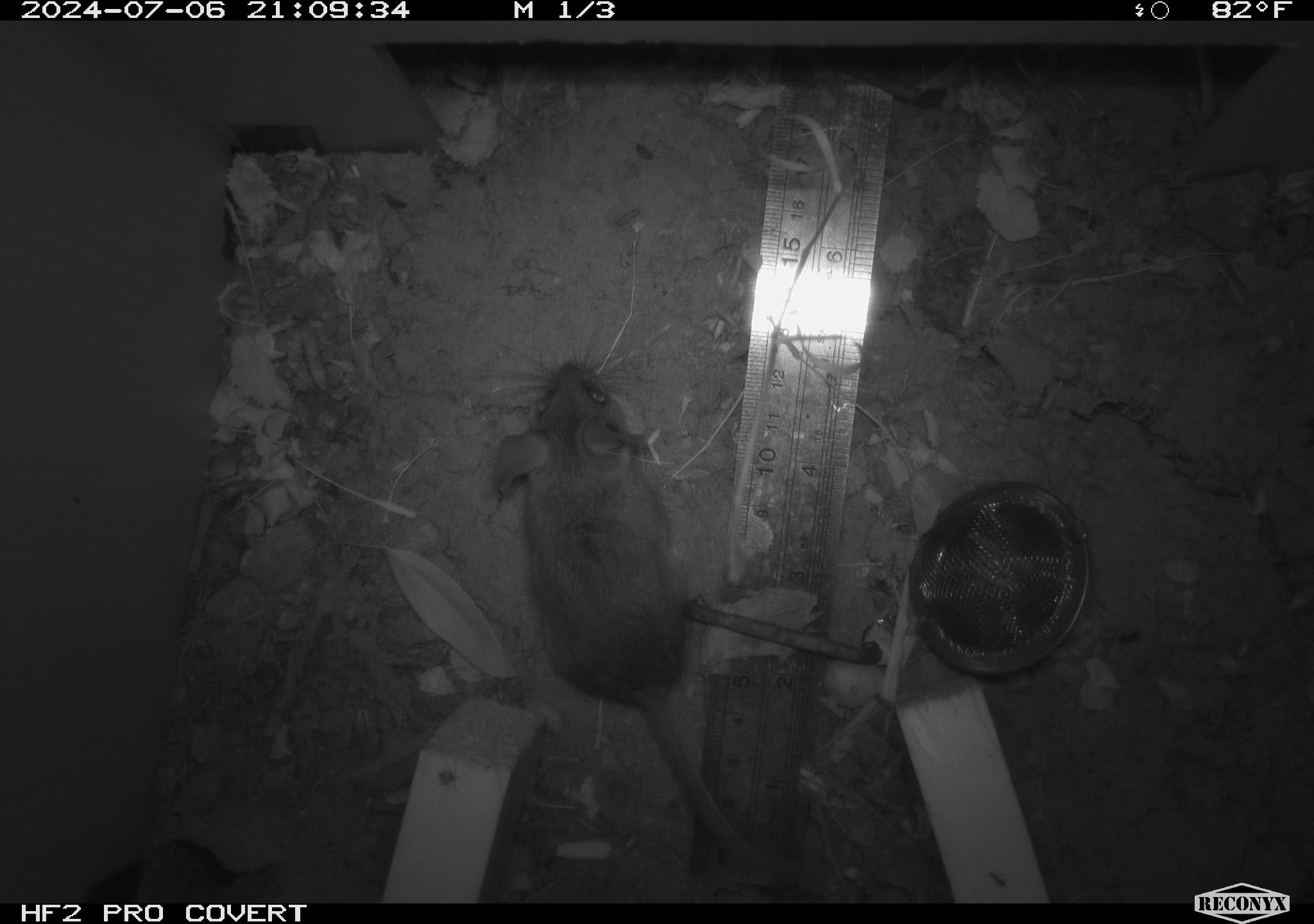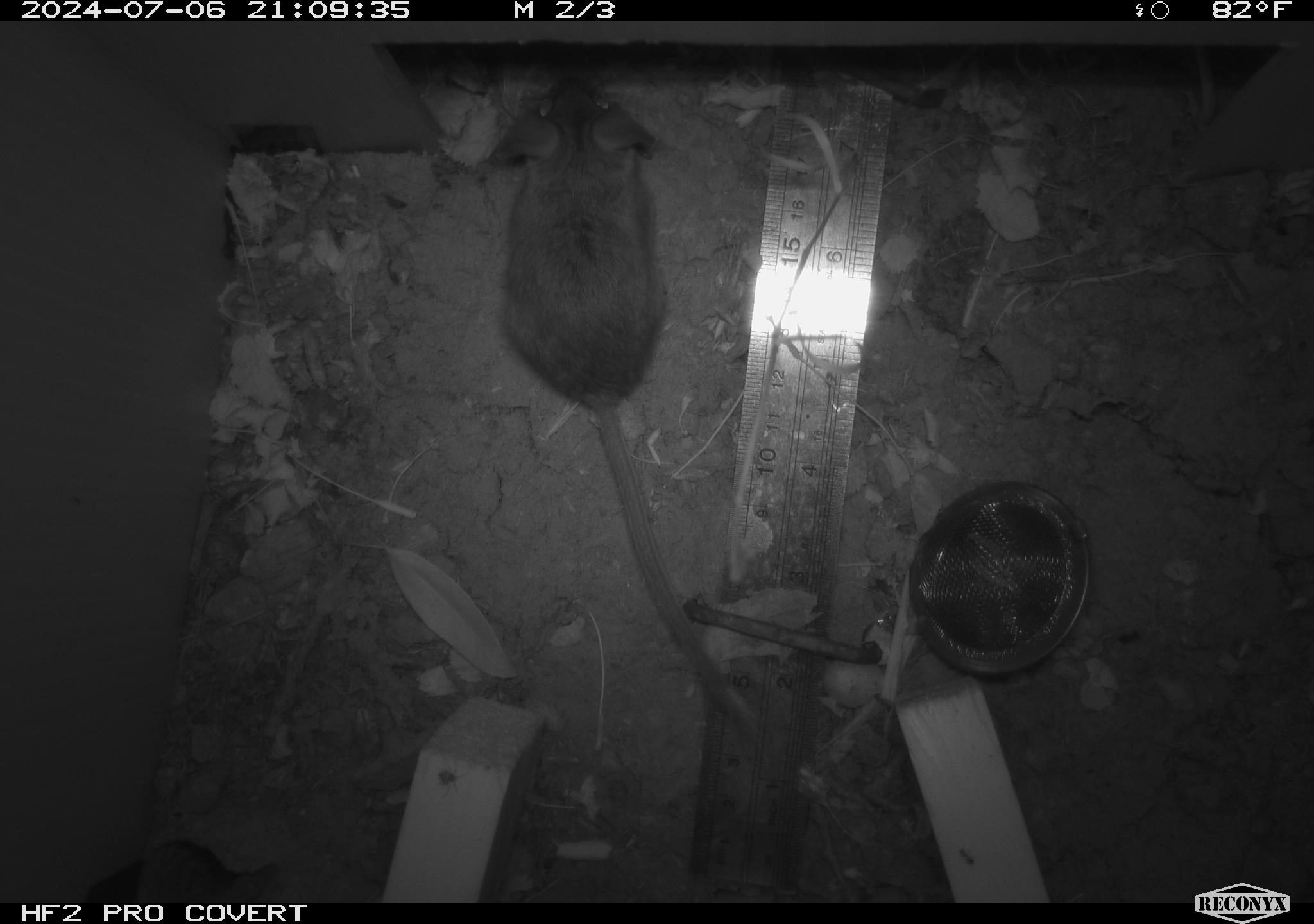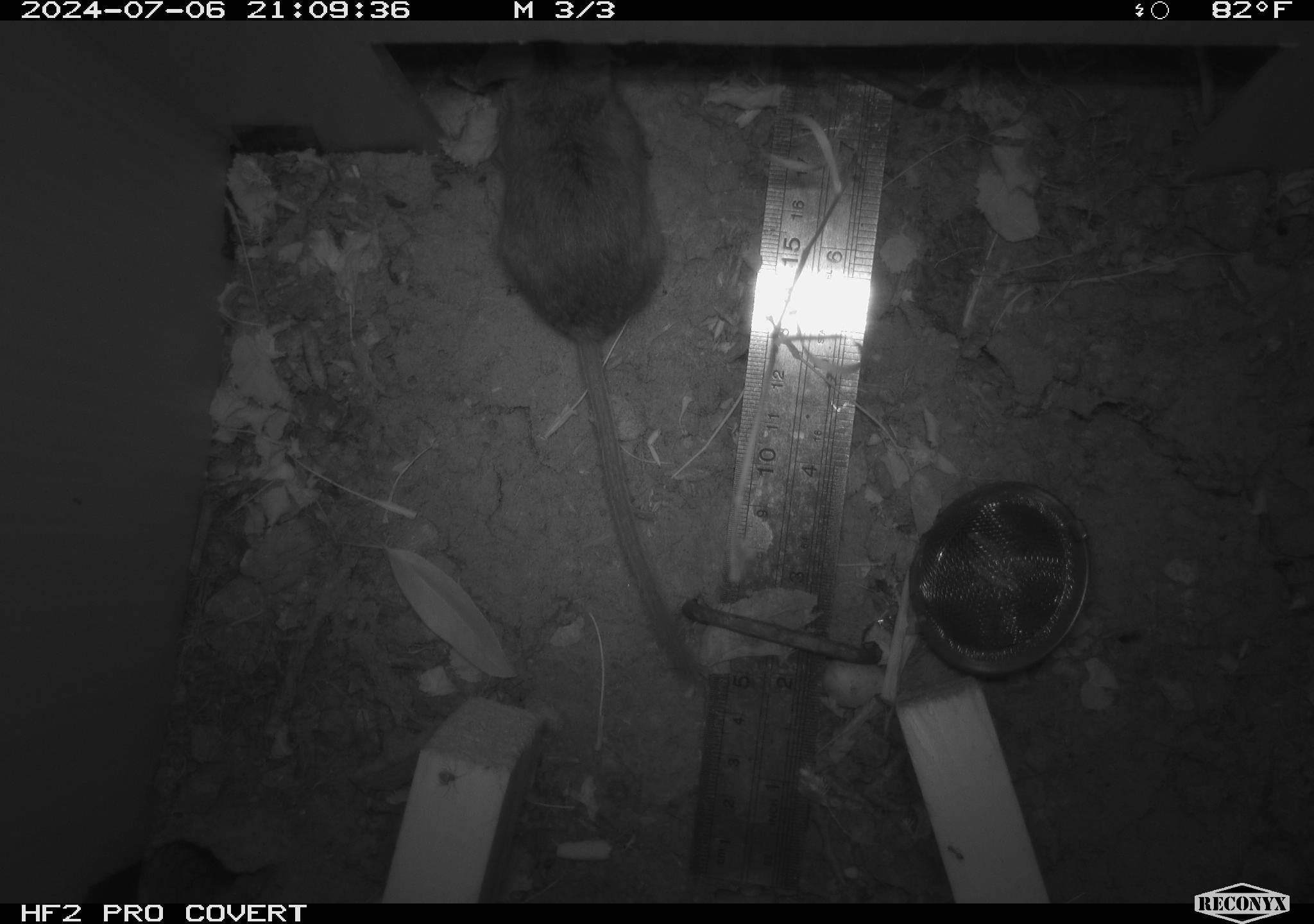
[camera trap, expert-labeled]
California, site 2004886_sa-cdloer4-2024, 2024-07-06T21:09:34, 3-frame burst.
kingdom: Animalia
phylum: Chordata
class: Mammalia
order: Rodentia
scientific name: Rodentia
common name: rodent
Rodent (Rodentia).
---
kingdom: Animalia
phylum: Chordata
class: Mammalia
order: Rodentia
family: Cricetidae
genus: Neotoma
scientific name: Neotoma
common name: pack rat or woodrat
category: neotoma species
Neotoma species (pack rat or woodrat) (Neotoma).